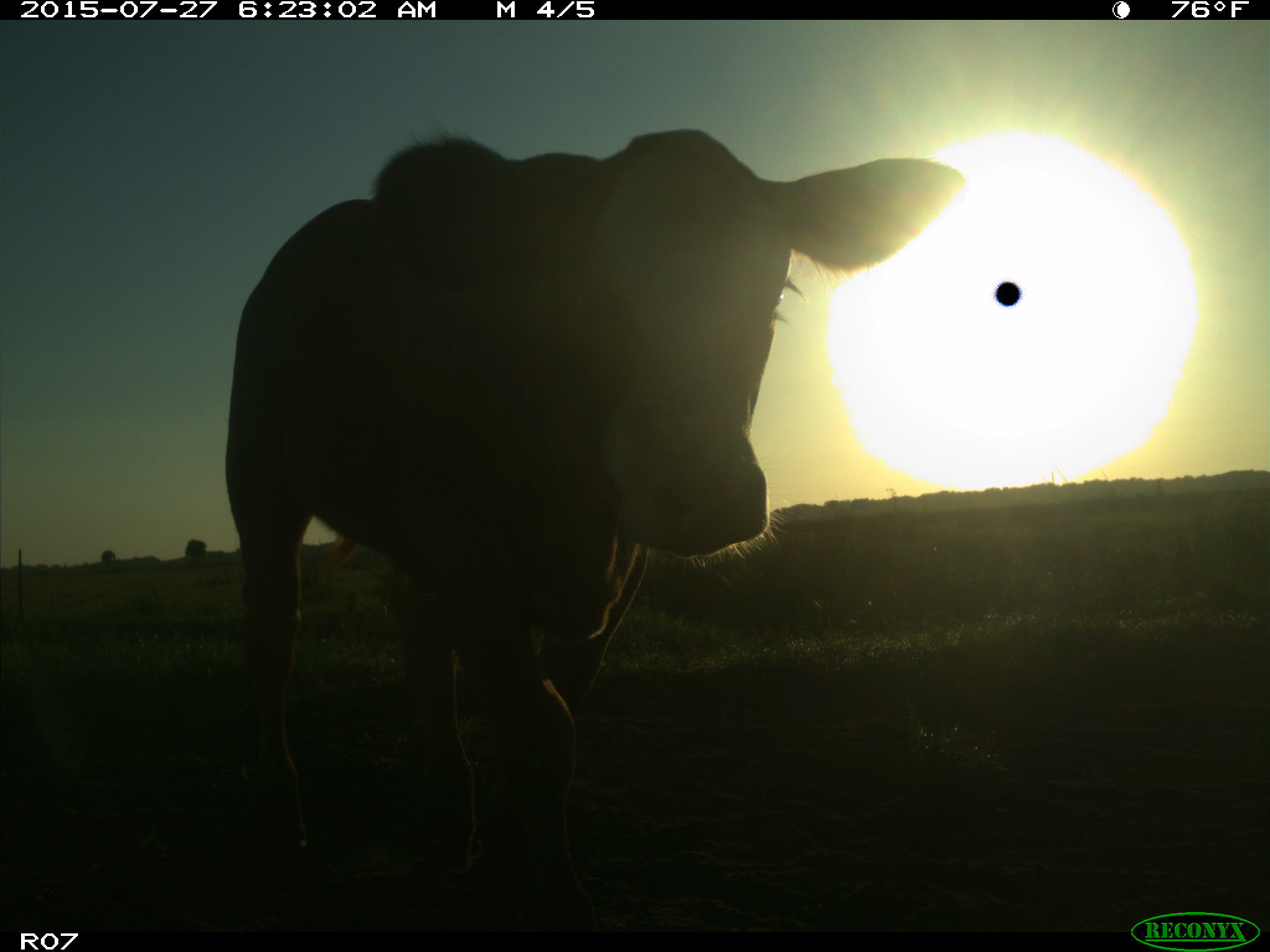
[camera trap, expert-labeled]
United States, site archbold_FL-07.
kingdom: Animalia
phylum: Chordata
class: Mammalia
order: Artiodactyla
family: Bovidae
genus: Bos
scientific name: Bos taurus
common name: domestic cow